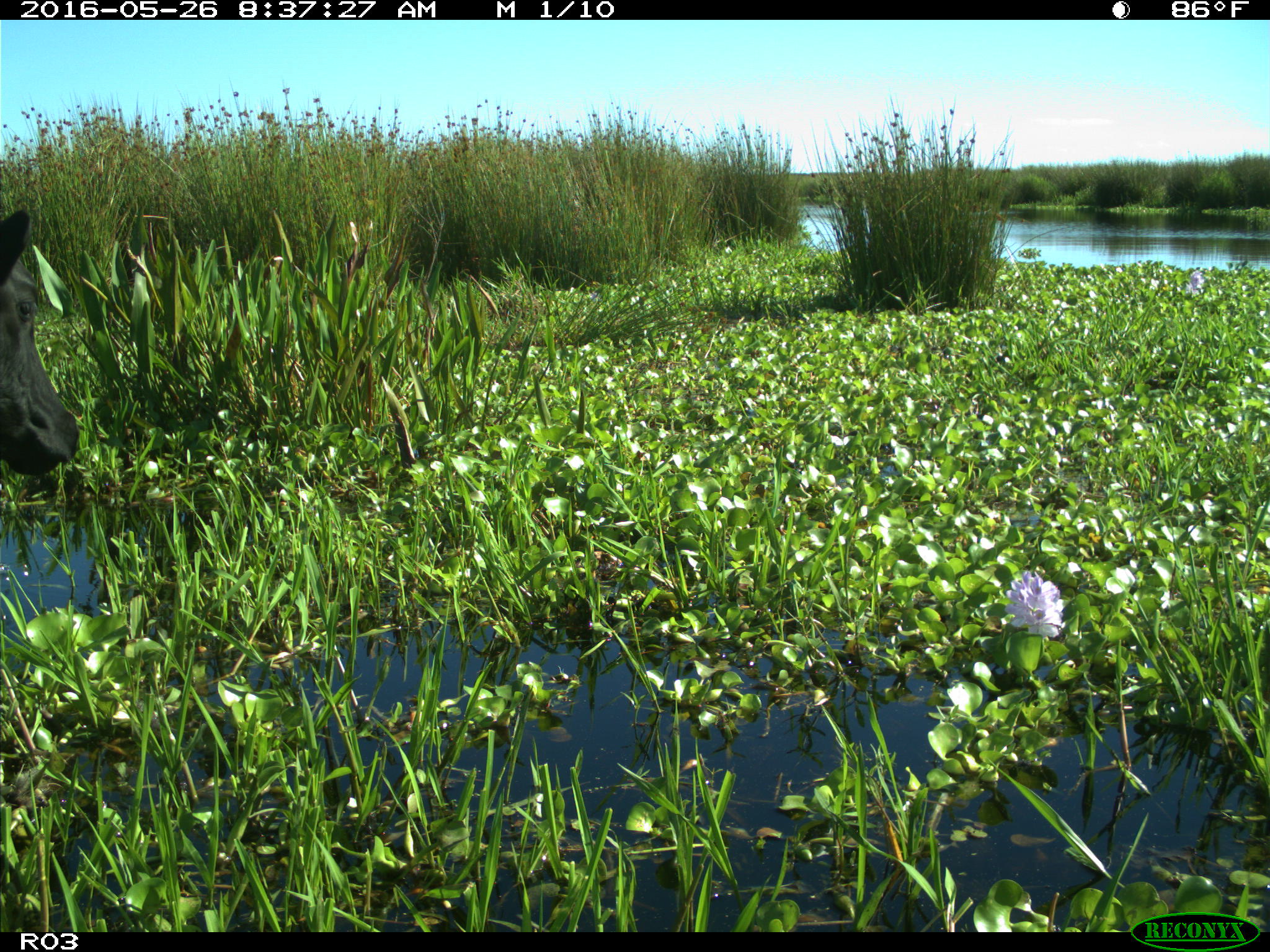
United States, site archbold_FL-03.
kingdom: Animalia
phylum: Chordata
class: Mammalia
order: Artiodactyla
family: Bovidae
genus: Bos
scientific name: Bos taurus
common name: domestic cow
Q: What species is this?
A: Bos taurus (domestic cow).